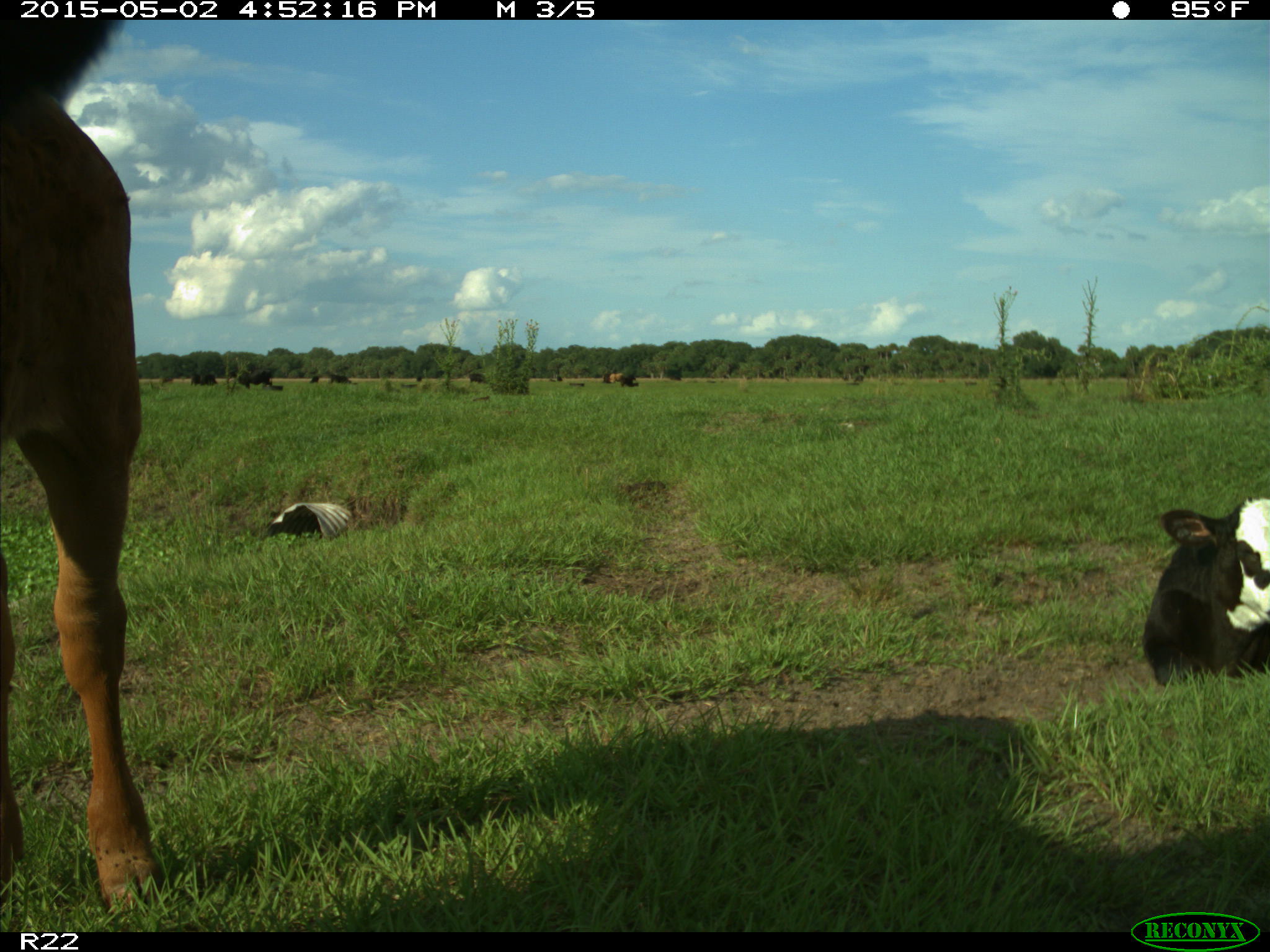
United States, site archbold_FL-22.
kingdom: Animalia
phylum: Chordata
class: Mammalia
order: Artiodactyla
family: Bovidae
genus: Bos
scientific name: Bos taurus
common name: domestic cow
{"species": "Bos taurus (domestic cow)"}